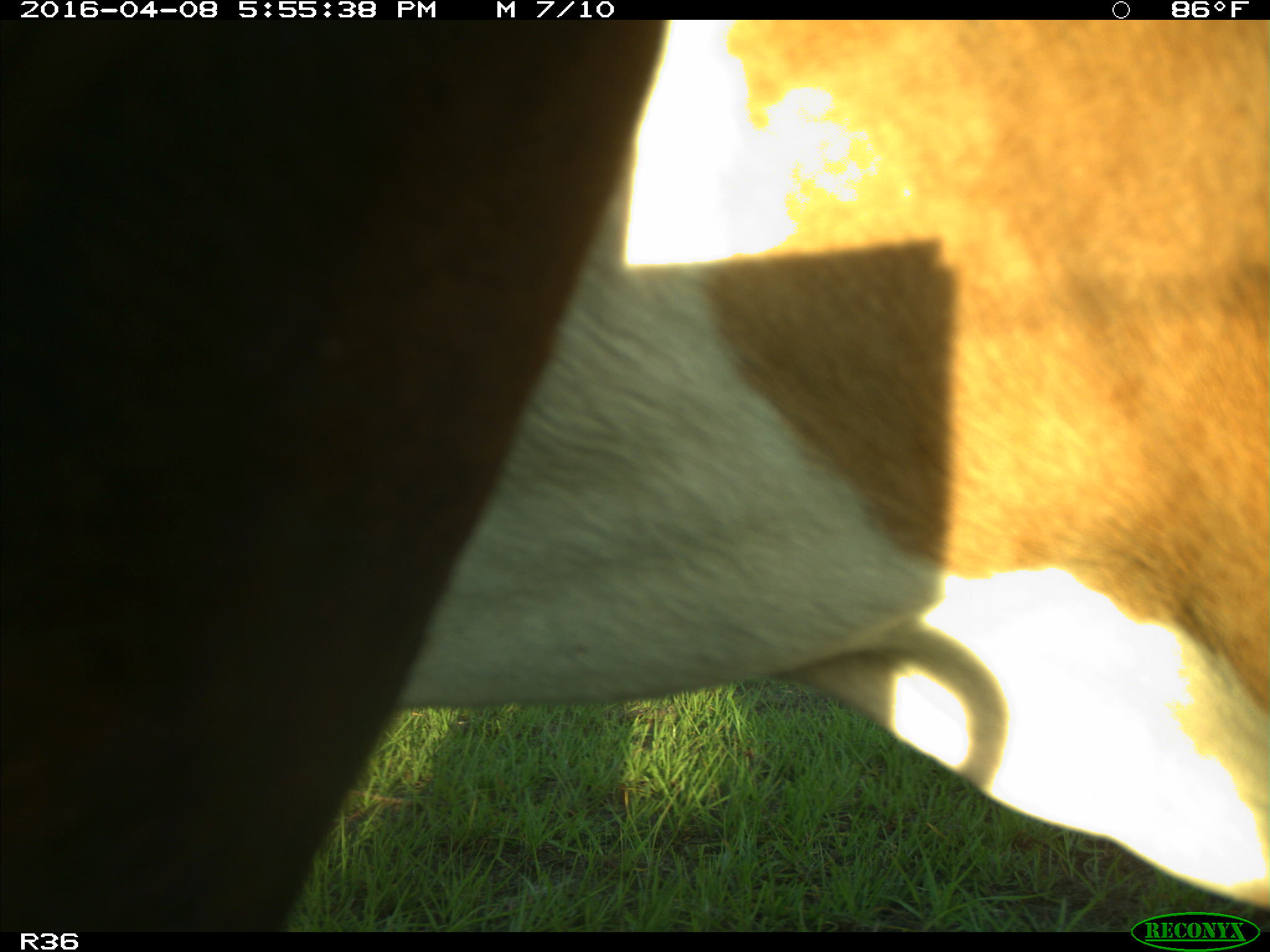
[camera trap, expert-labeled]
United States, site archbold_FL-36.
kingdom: Animalia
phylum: Chordata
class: Mammalia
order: Artiodactyla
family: Bovidae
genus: Bos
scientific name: Bos taurus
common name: domestic cow